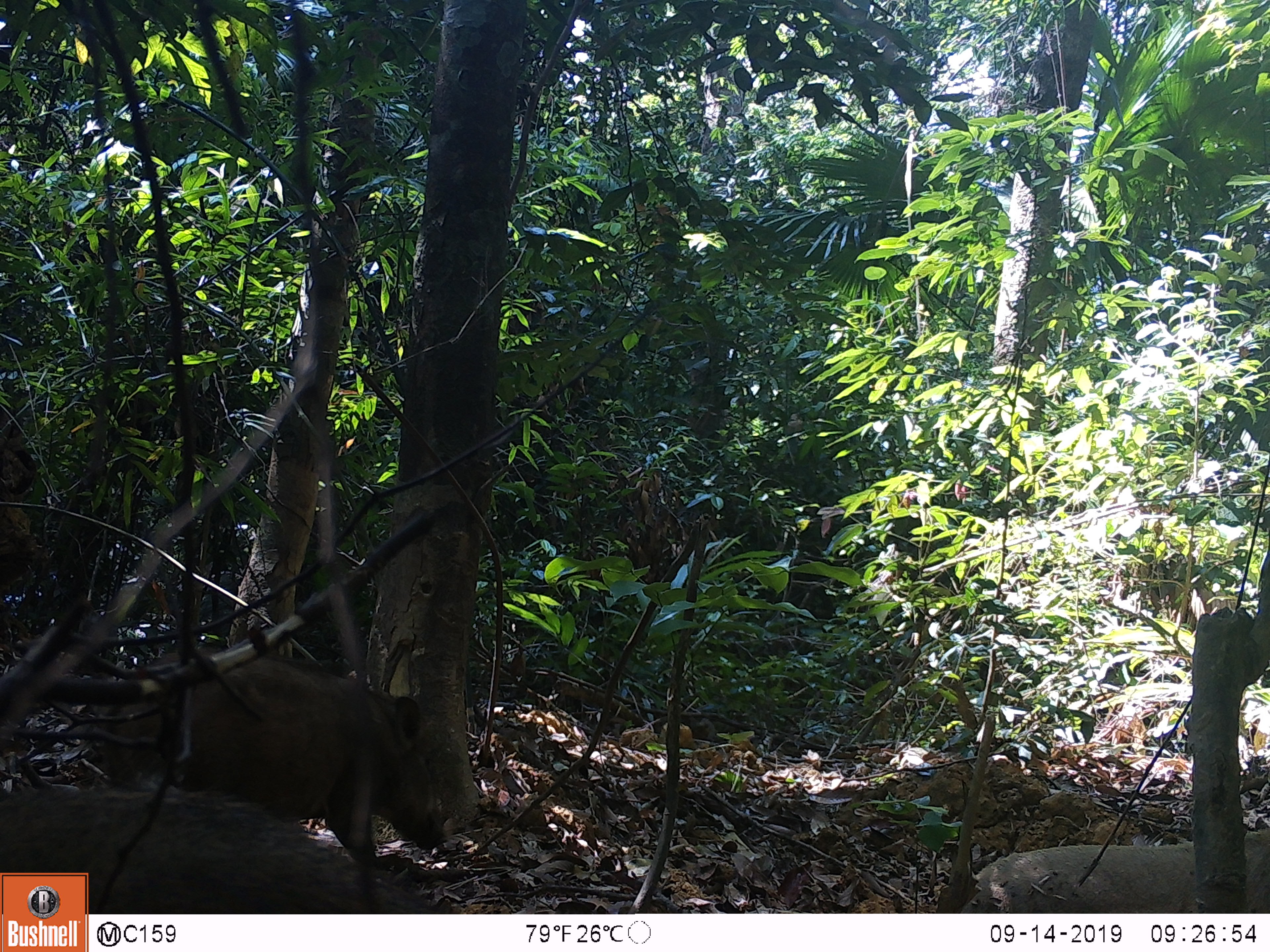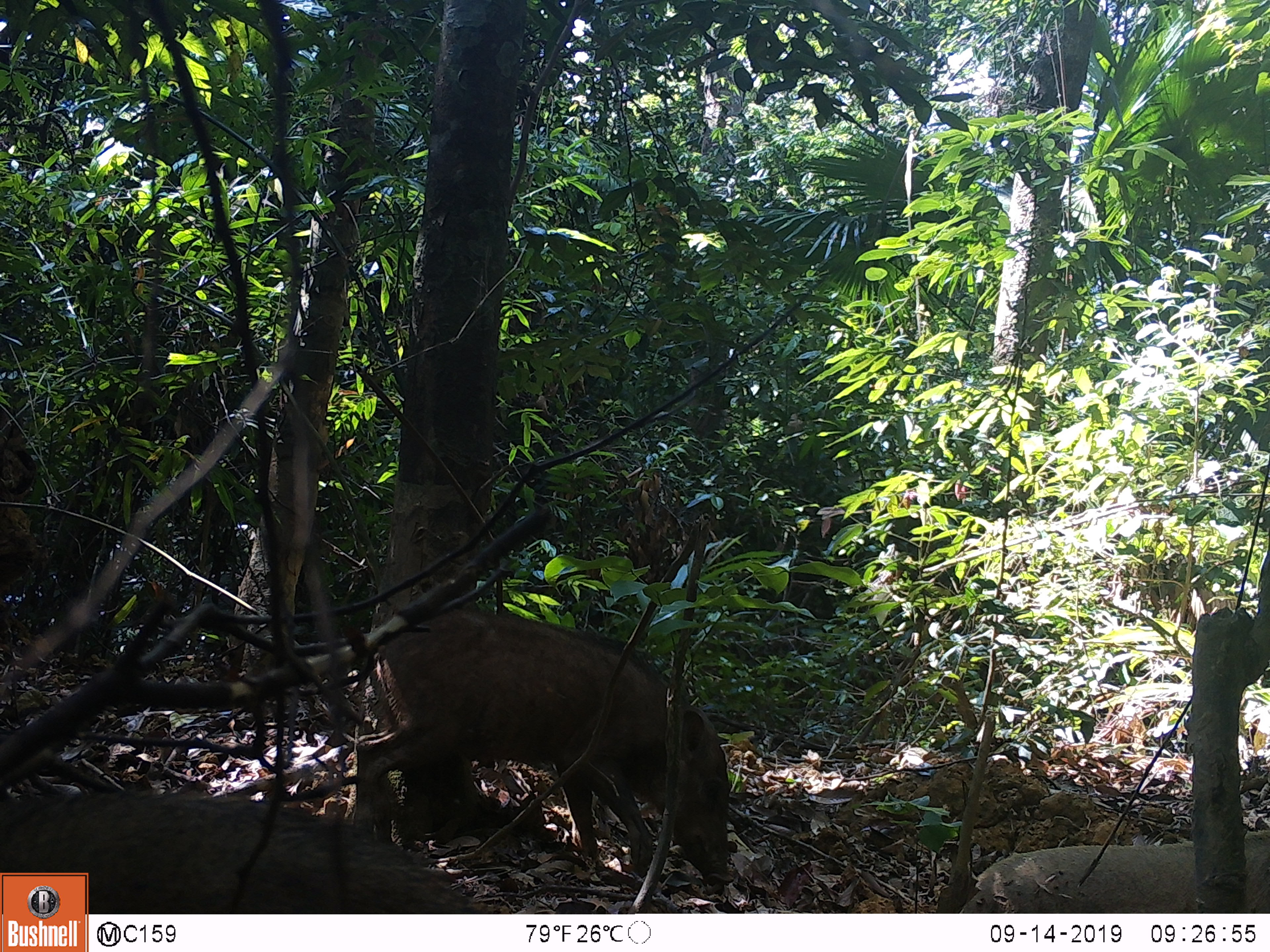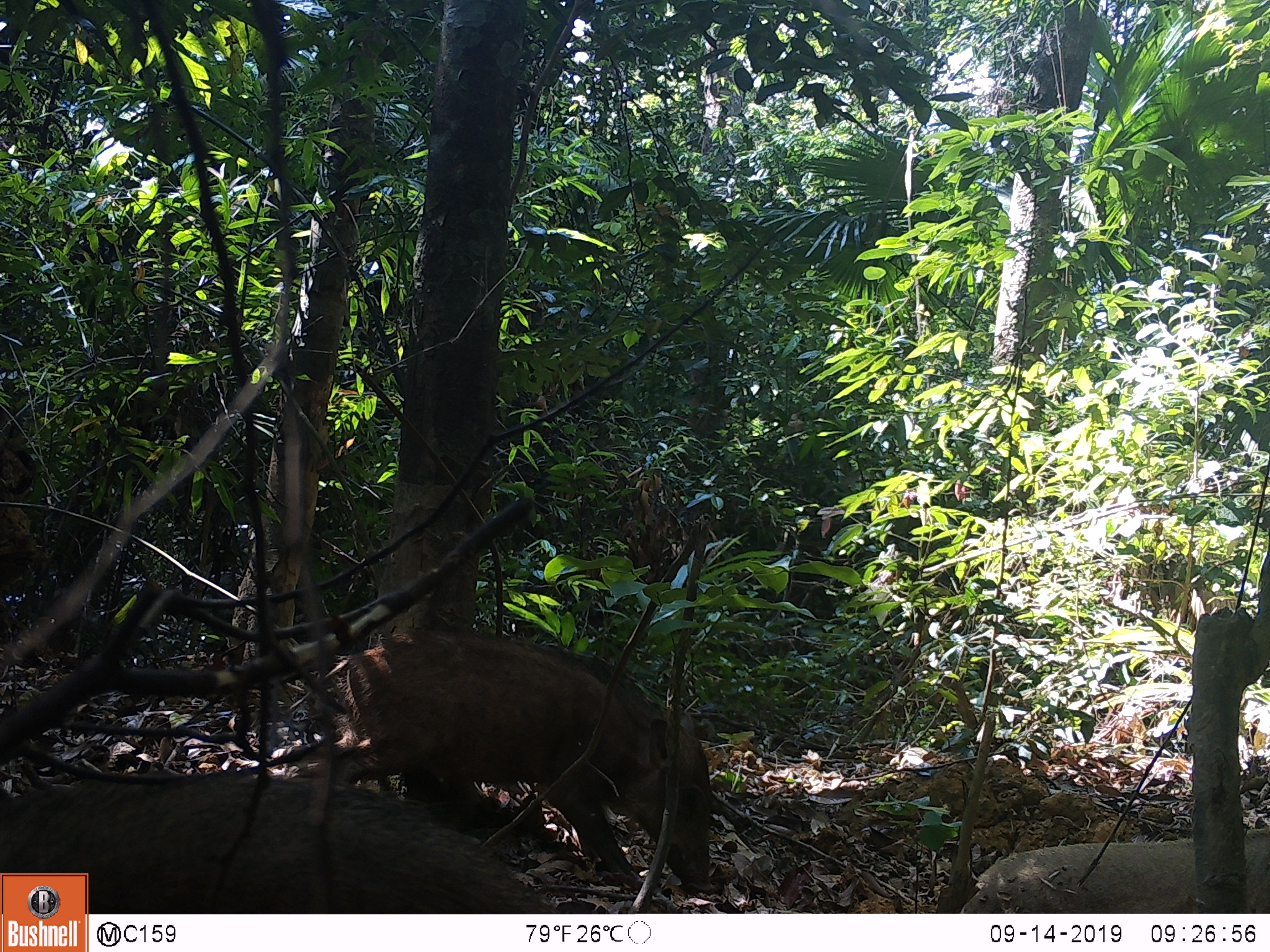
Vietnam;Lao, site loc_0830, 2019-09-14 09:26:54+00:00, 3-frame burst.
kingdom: Animalia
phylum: Chordata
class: Mammalia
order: Artiodactyla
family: Suidae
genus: Sus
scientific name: Sus scrofa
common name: eurasian wild pig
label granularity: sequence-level